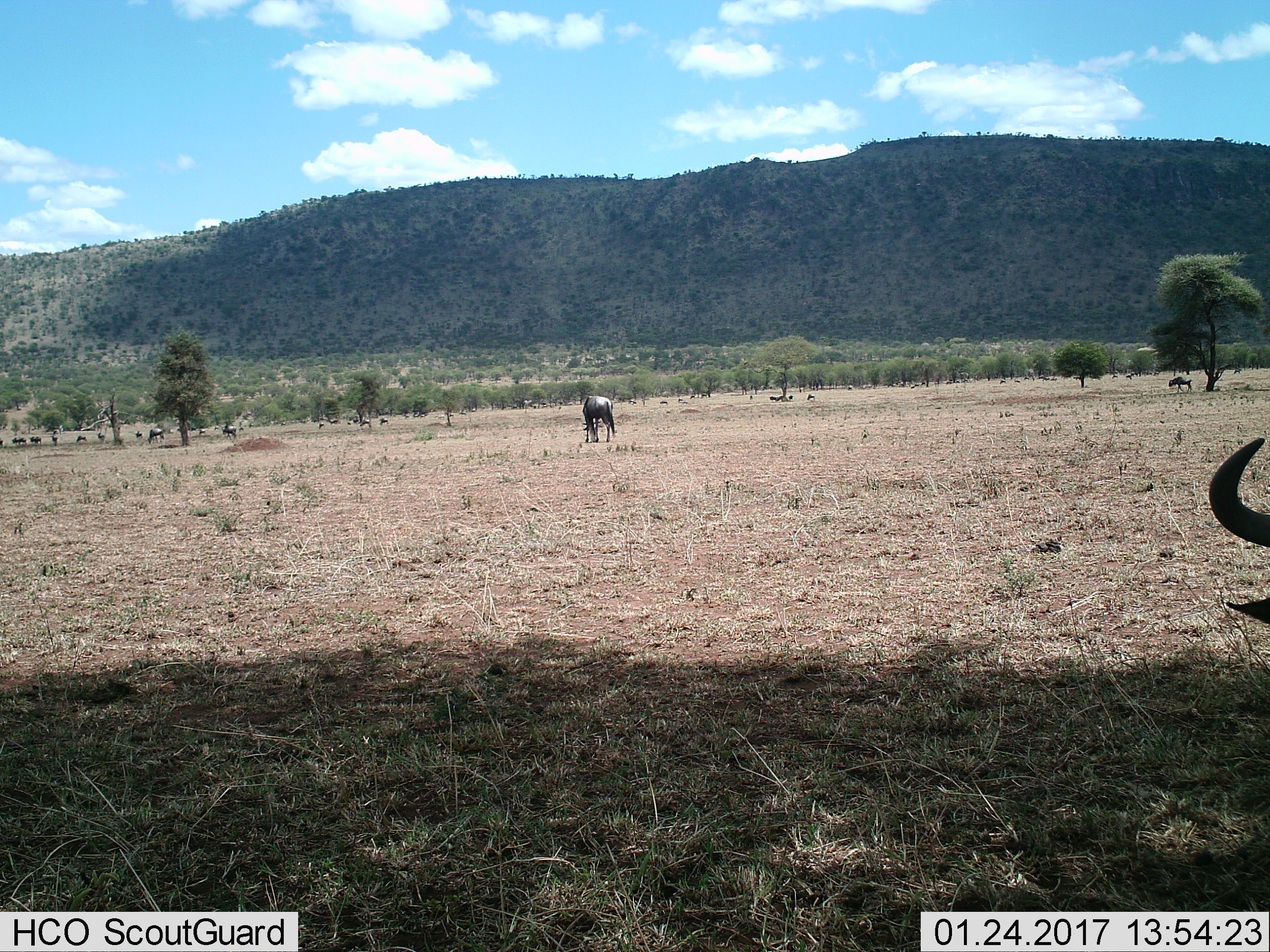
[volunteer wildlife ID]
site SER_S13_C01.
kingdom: Animalia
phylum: Chordata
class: Mammalia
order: Artiodactyla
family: Bovidae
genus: Connochaetes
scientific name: Connochaetes taurinus taurinus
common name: blue wildebeest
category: wildebeestblue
Wildebeestblue (blue wildebeest) (Connochaetes taurinus taurinus), count 11-50. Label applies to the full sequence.